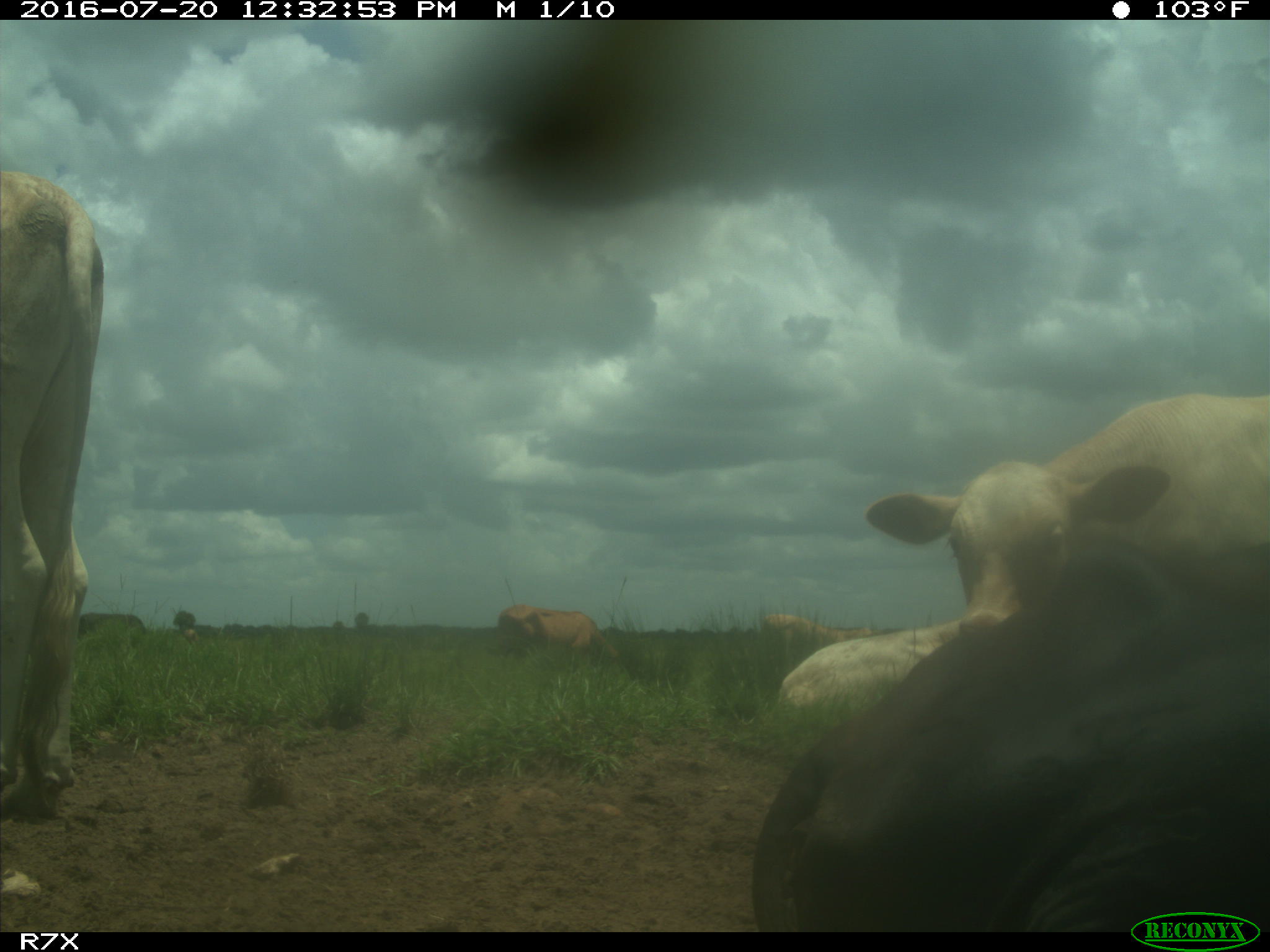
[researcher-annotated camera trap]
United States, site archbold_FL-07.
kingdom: Animalia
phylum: Chordata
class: Mammalia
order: Artiodactyla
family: Bovidae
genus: Bos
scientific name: Bos taurus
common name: domestic cow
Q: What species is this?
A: Bos taurus (domestic cow).